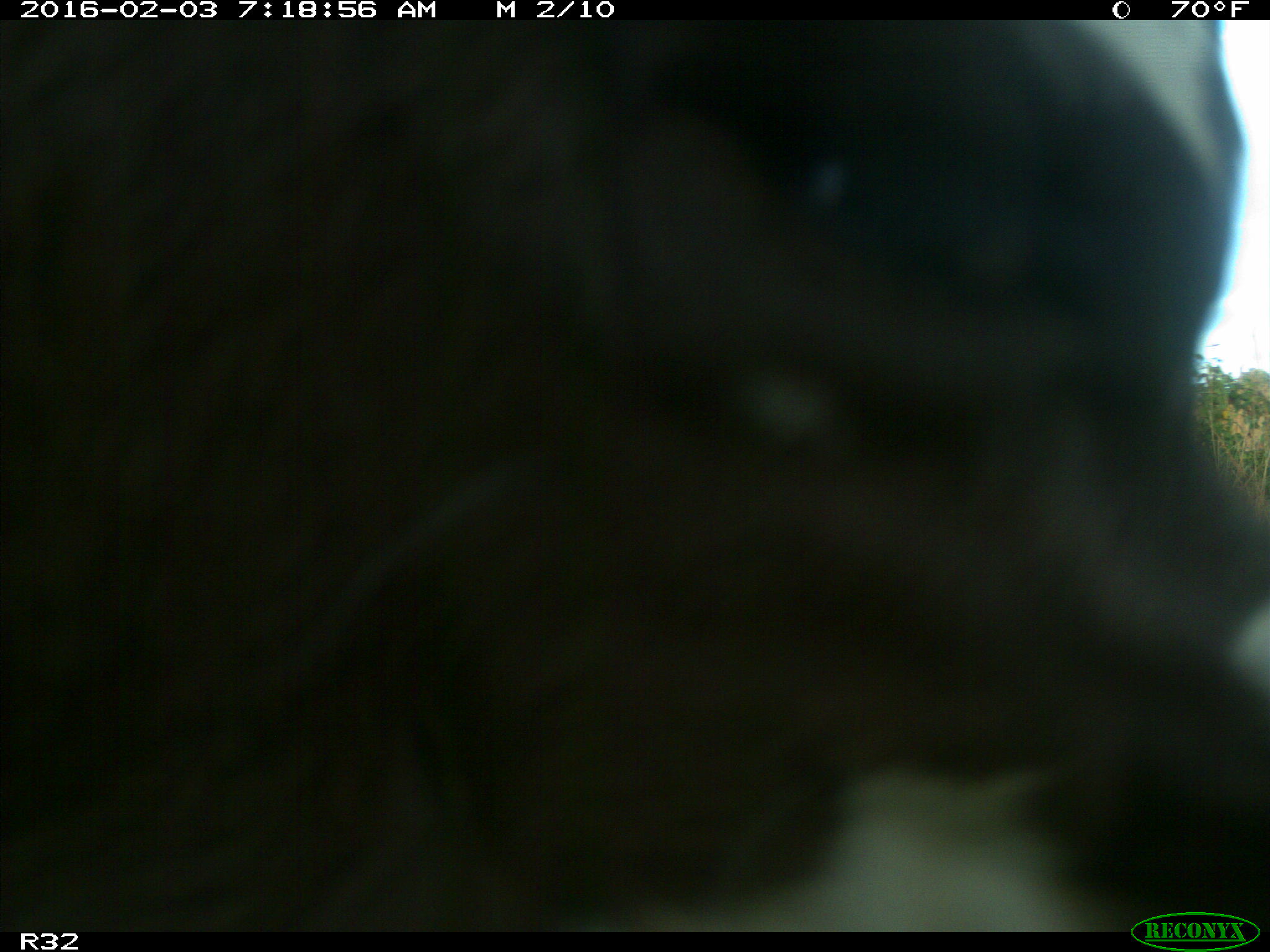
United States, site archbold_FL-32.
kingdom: Animalia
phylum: Chordata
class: Mammalia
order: Artiodactyla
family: Bovidae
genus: Bos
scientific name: Bos taurus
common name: domestic cow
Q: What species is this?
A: Bos taurus (domestic cow).